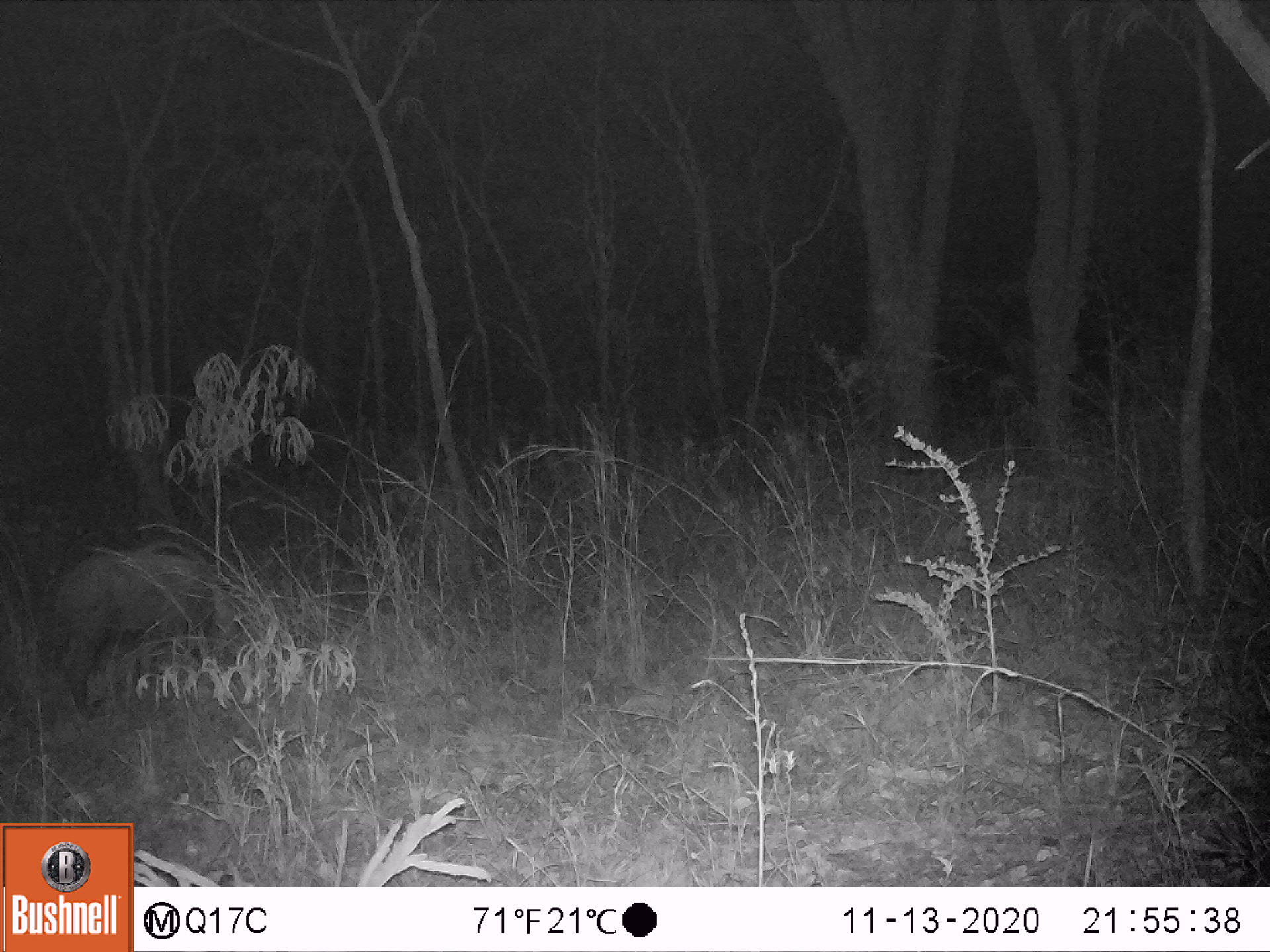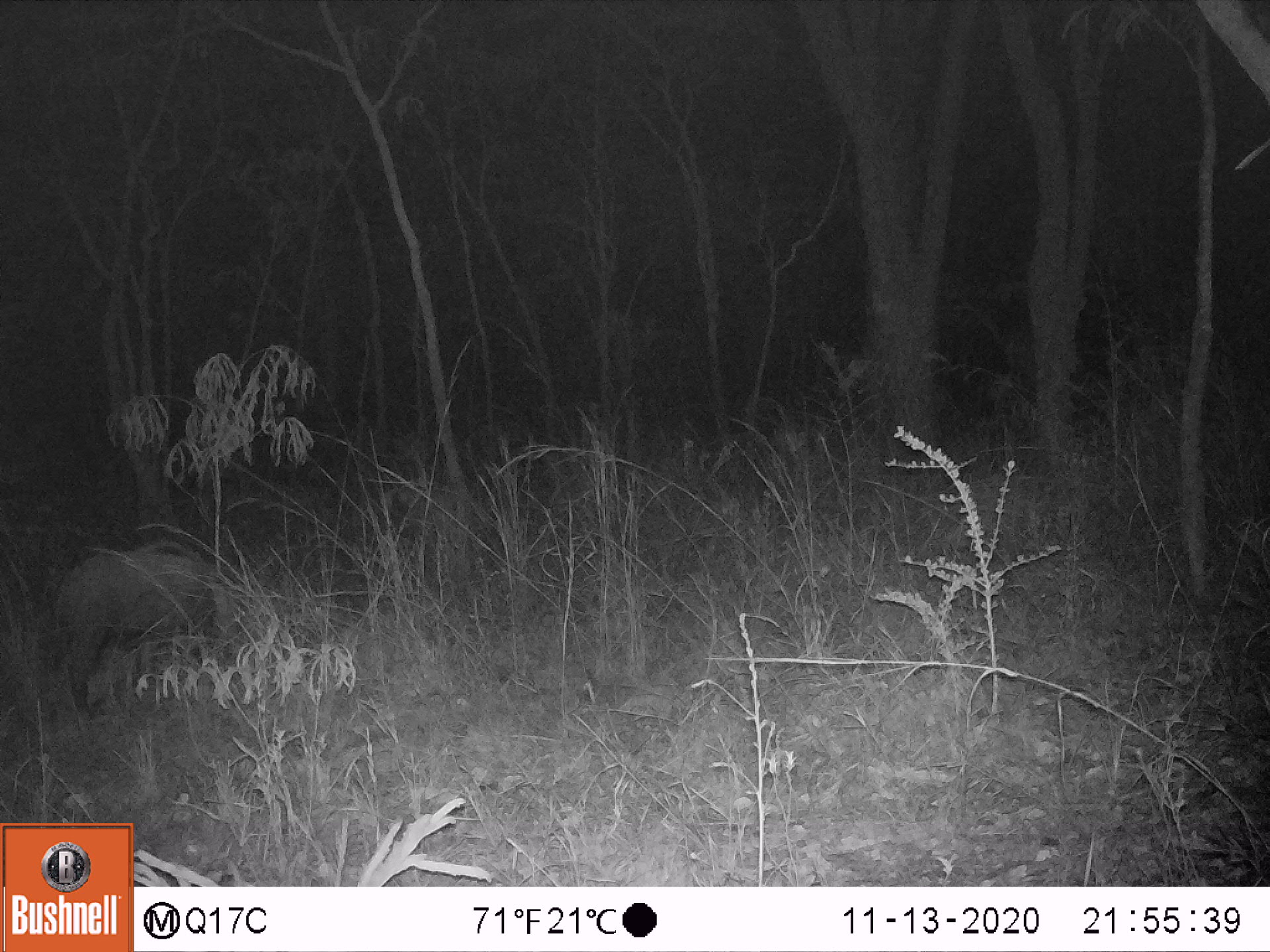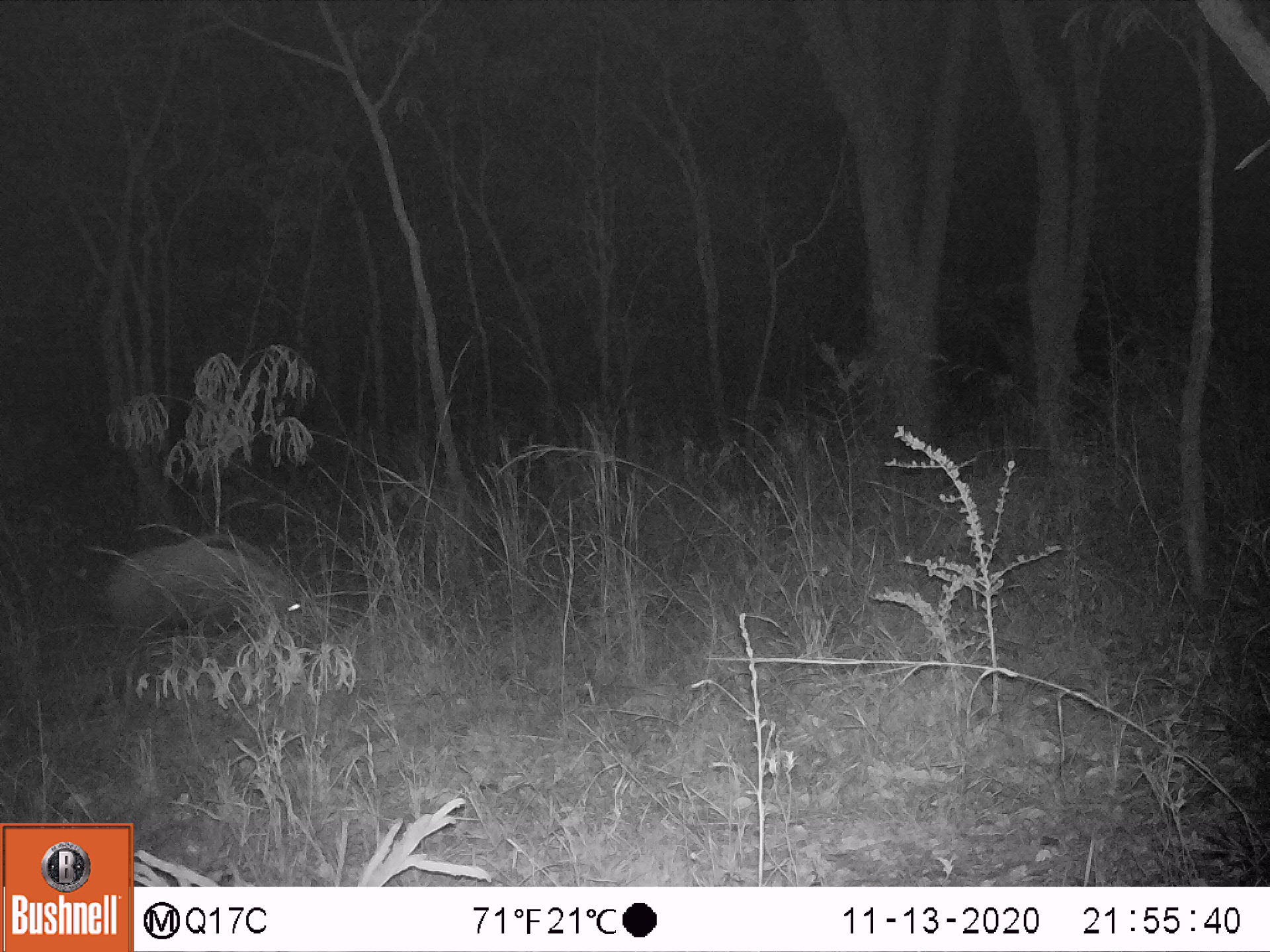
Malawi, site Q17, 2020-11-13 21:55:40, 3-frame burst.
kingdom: Animalia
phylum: Chordata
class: Mammalia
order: Artiodactyla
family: Suidae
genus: Potamochoerus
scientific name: Potamochoerus larvatus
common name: bushpig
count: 1